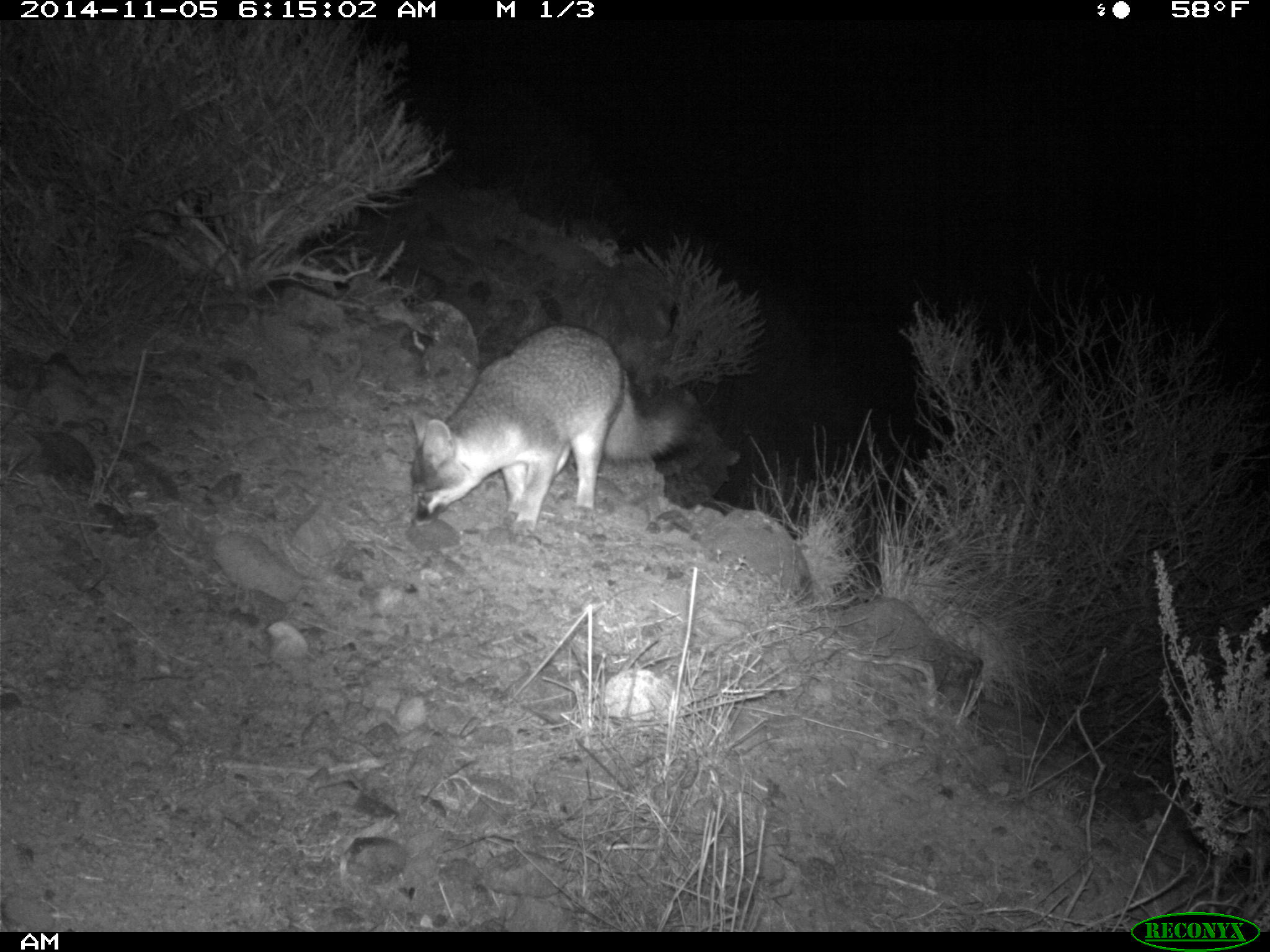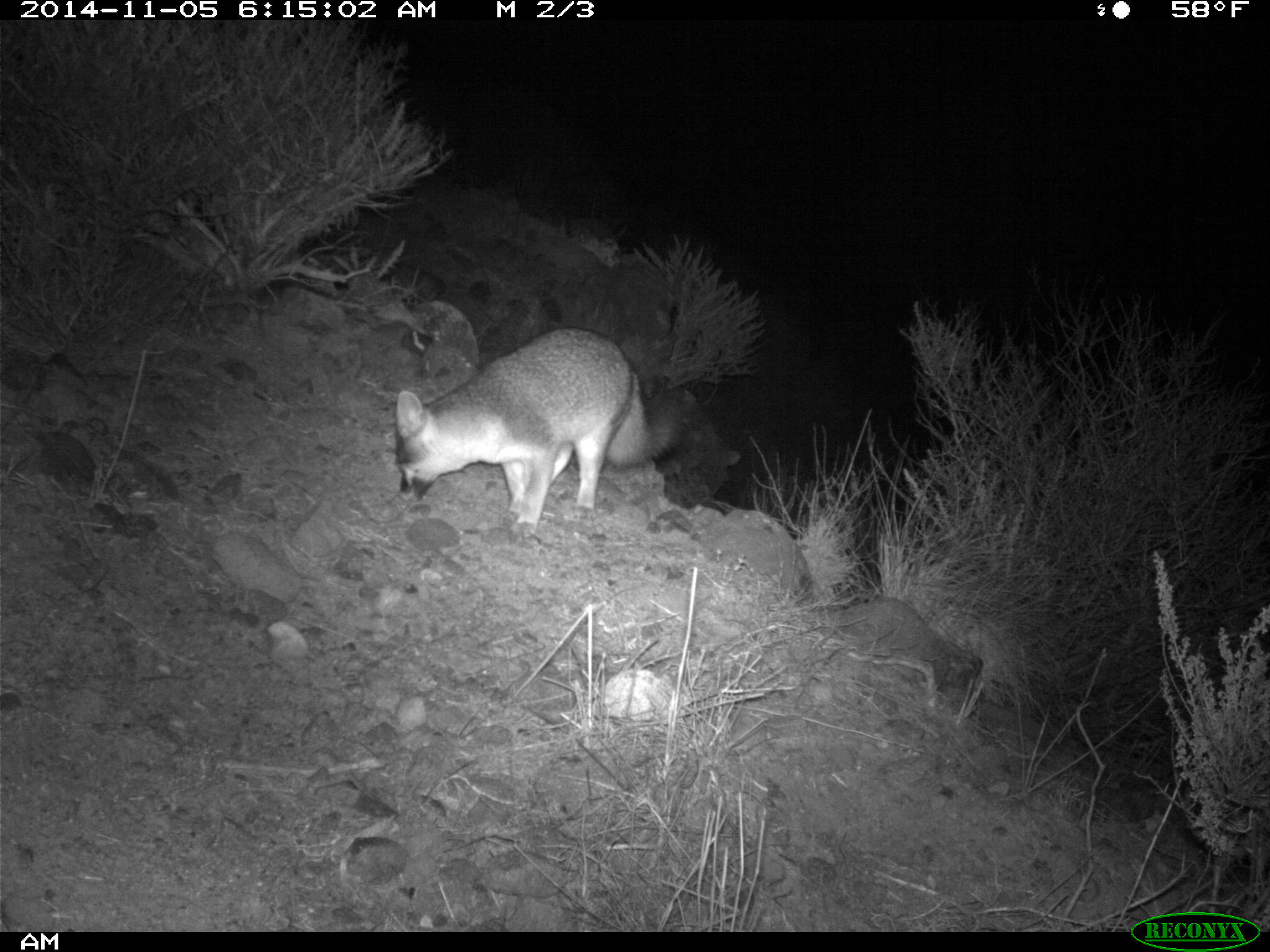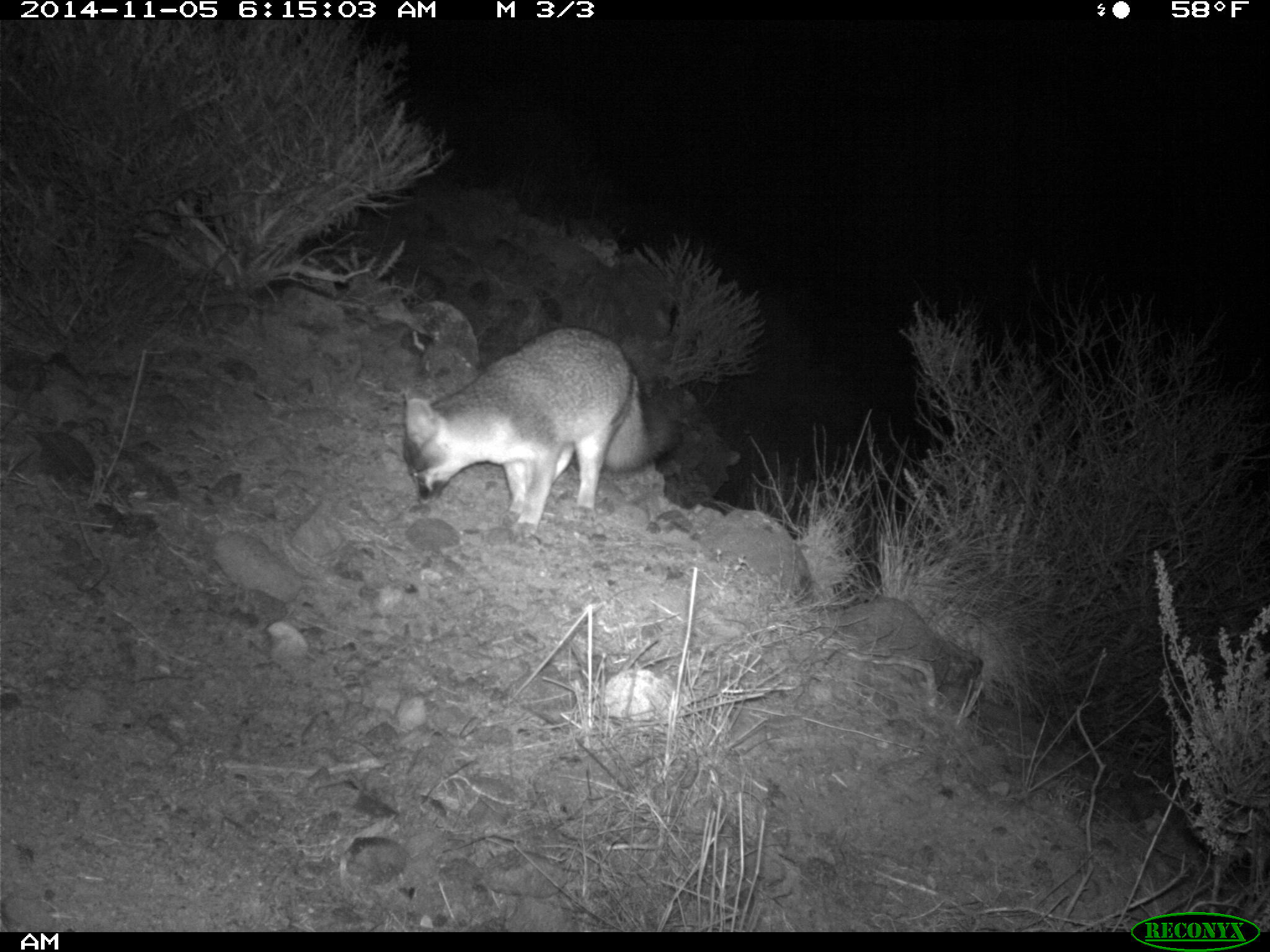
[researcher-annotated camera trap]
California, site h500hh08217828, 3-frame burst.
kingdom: Animalia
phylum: Chordata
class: Mammalia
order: Carnivora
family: Canidae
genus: Urocyon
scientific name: Urocyon littoralis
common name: island fox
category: fox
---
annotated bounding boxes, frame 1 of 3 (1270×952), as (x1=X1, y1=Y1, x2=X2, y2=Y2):
fox: (x1=411, y1=324, x2=701, y2=538)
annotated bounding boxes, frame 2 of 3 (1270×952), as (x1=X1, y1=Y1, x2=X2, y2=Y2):
fox: (x1=396, y1=327, x2=680, y2=544)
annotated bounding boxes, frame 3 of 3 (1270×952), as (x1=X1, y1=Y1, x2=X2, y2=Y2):
fox: (x1=402, y1=328, x2=675, y2=542)